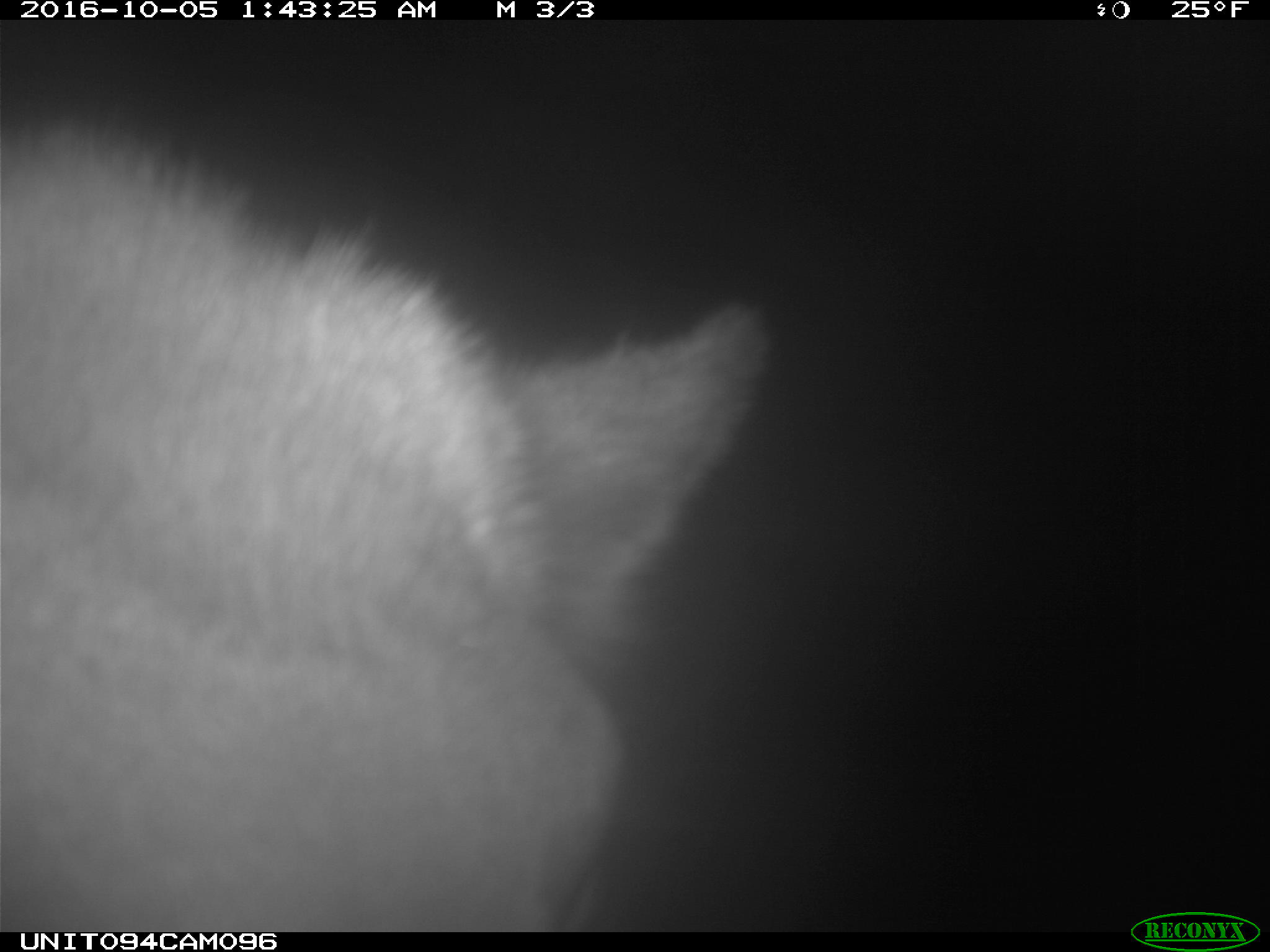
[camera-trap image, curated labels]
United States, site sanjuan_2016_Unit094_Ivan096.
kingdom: Animalia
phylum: Chordata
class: Mammalia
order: Artiodactyla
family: Cervidae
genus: Cervus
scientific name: Cervus elaphus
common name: red deer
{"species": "Cervus elaphus (red deer)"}